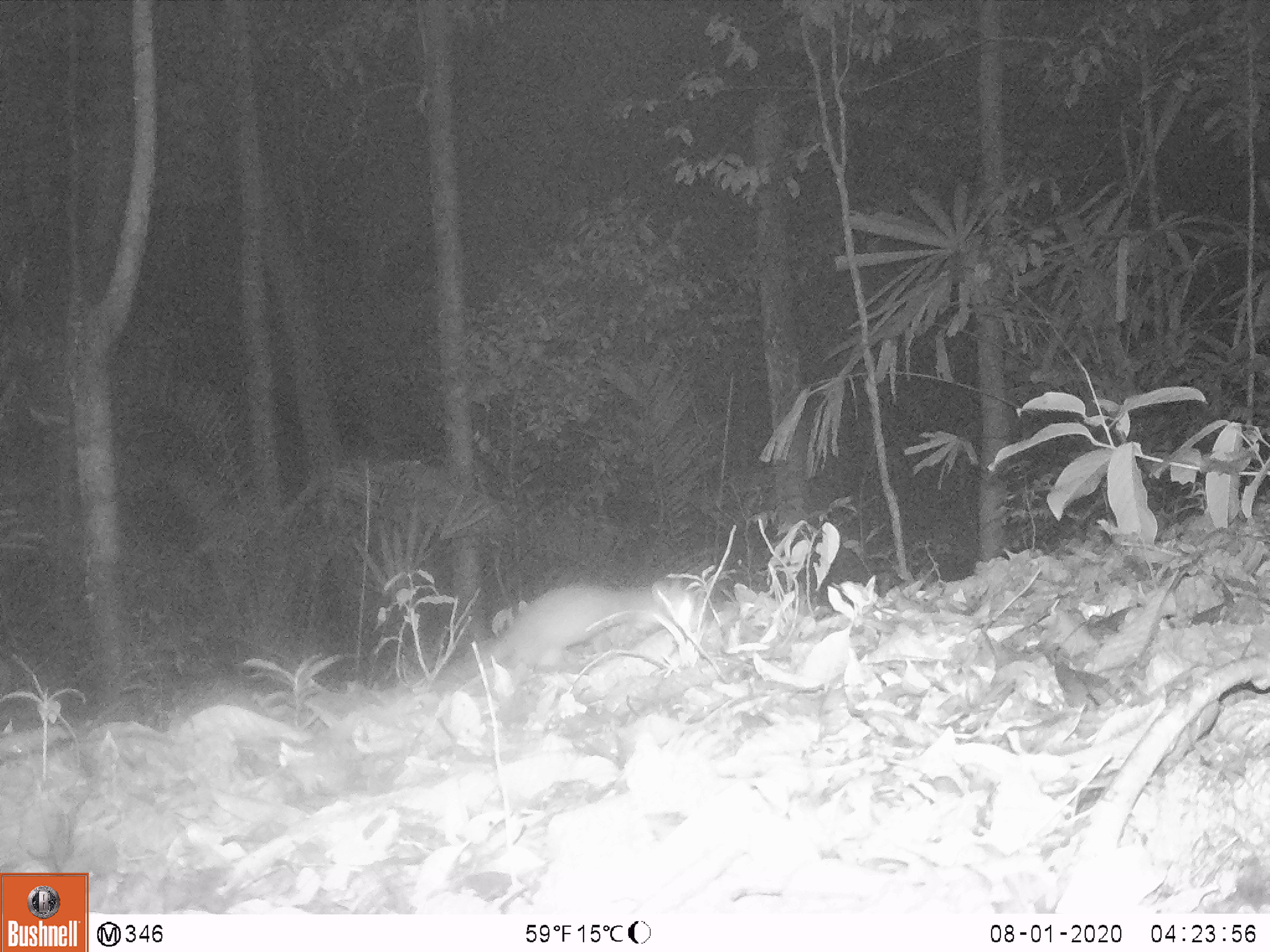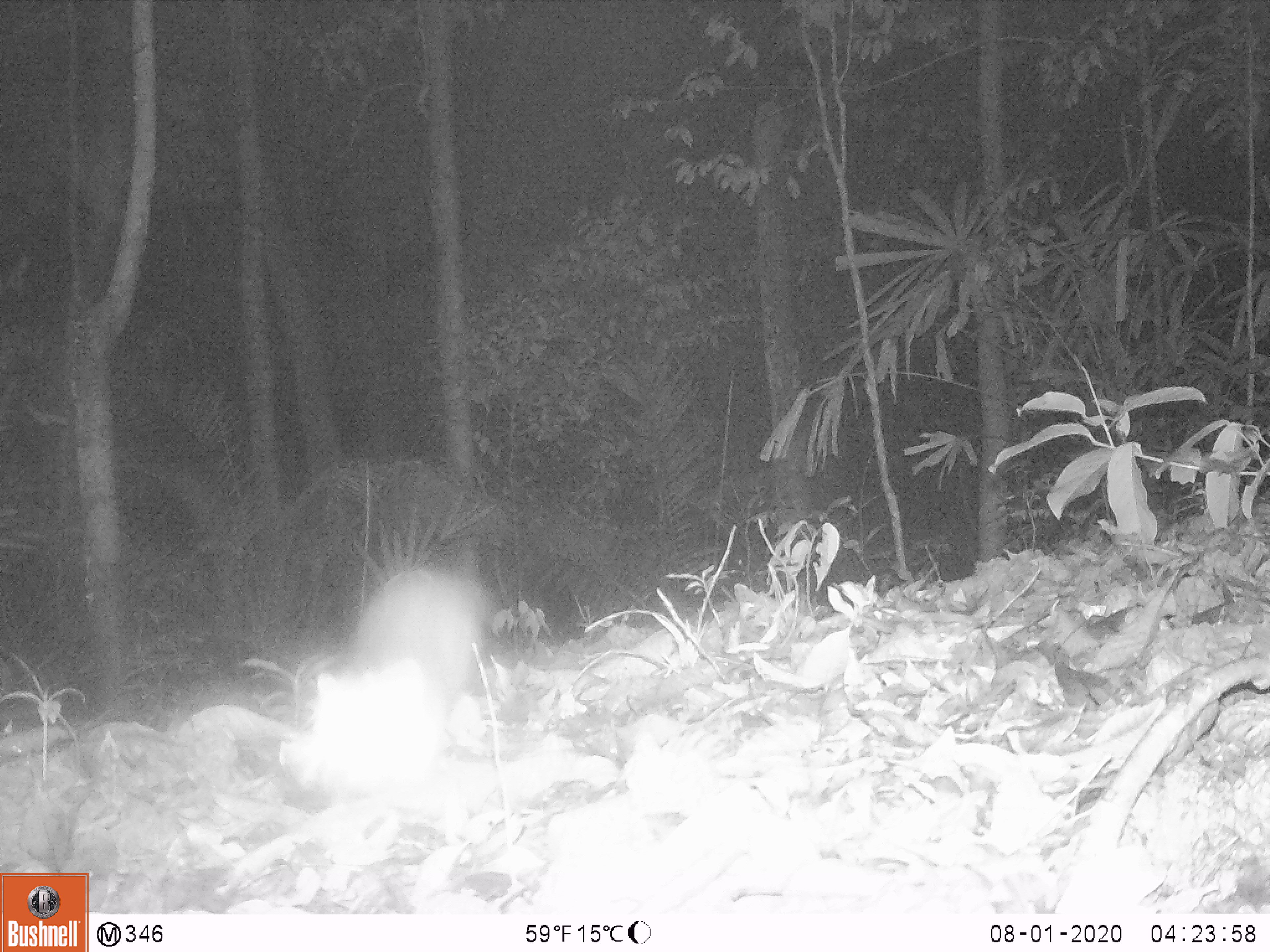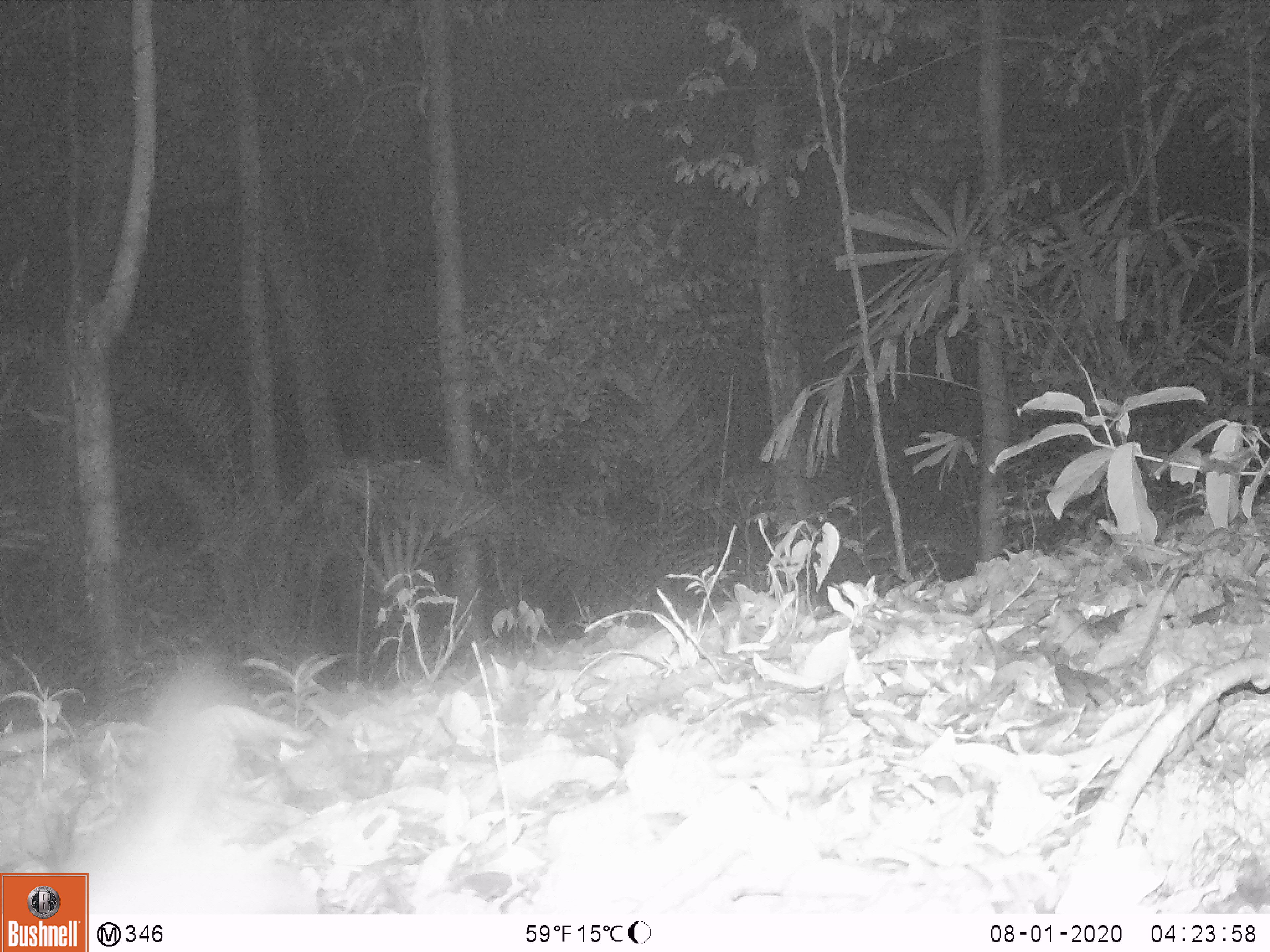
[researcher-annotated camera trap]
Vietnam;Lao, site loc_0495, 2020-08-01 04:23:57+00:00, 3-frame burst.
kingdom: Animalia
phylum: Chordata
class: Mammalia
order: Carnivora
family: Mustelidae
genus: Melogale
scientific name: Melogale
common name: ferret badger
Ferret badger (Melogale). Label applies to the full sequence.